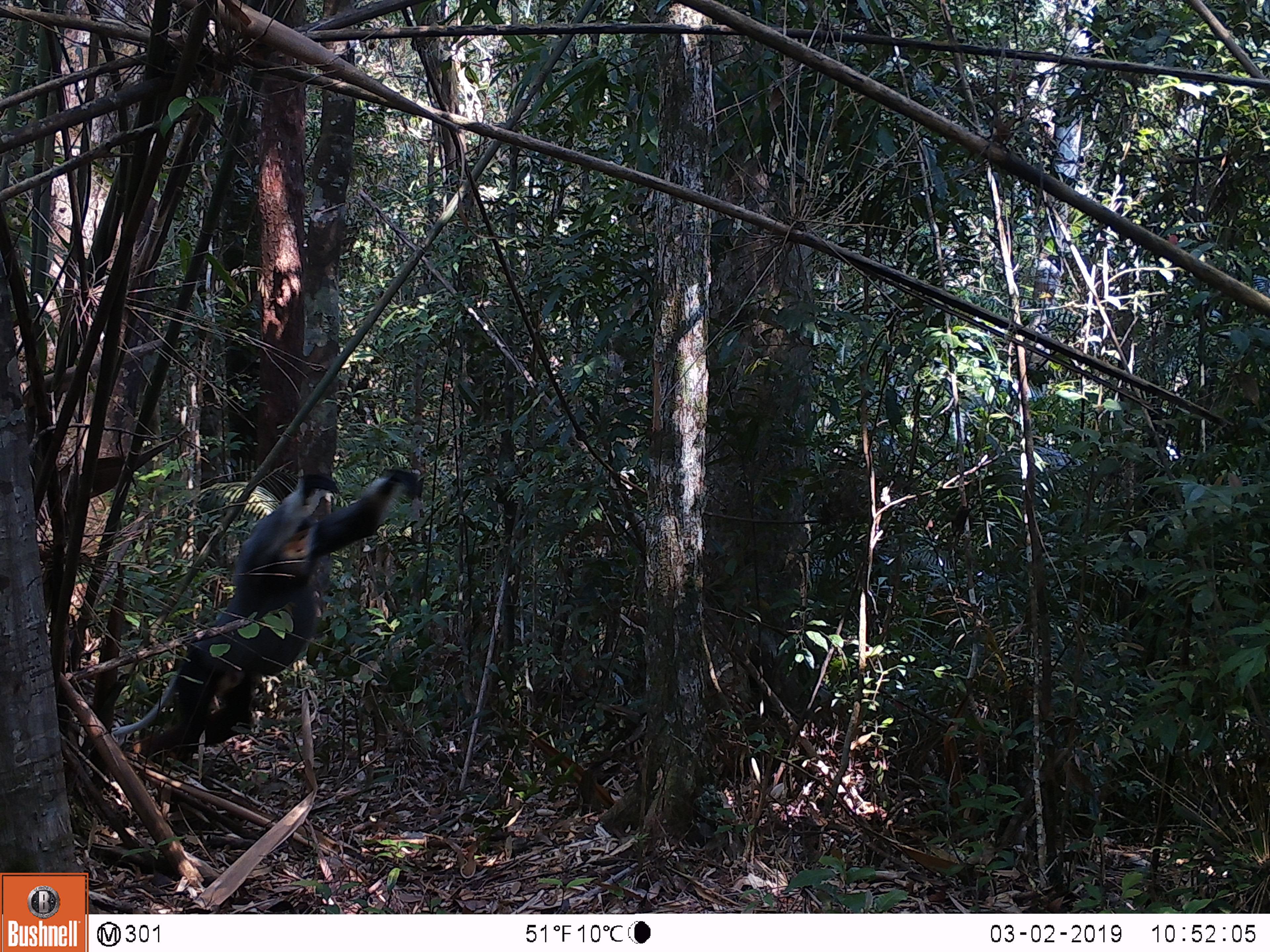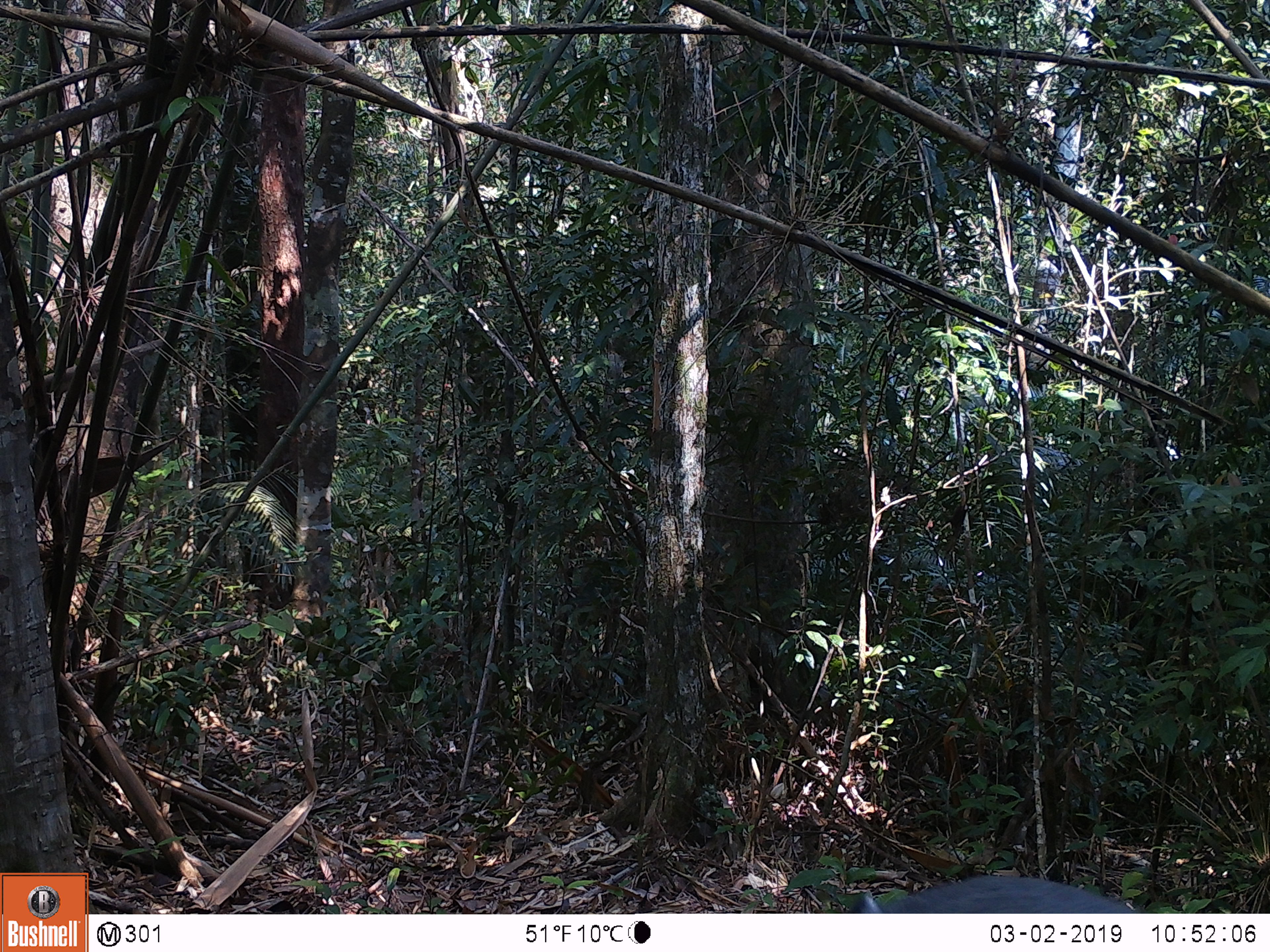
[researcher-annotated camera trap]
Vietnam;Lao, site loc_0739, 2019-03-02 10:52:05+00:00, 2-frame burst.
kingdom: Animalia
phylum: Chordata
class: Mammalia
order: Primates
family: Cercopithecidae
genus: Pygathrix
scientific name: Pygathrix nemaeus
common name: red-shanked douc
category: red shanked douc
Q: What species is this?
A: Red shanked douc (red-shanked douc) (Pygathrix nemaeus).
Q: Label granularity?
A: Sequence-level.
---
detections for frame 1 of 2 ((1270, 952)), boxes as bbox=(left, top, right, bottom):
red shanked douc: bbox=(110, 468, 424, 768)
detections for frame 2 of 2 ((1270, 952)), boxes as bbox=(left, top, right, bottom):
red shanked douc: bbox=(846, 875, 1140, 913)